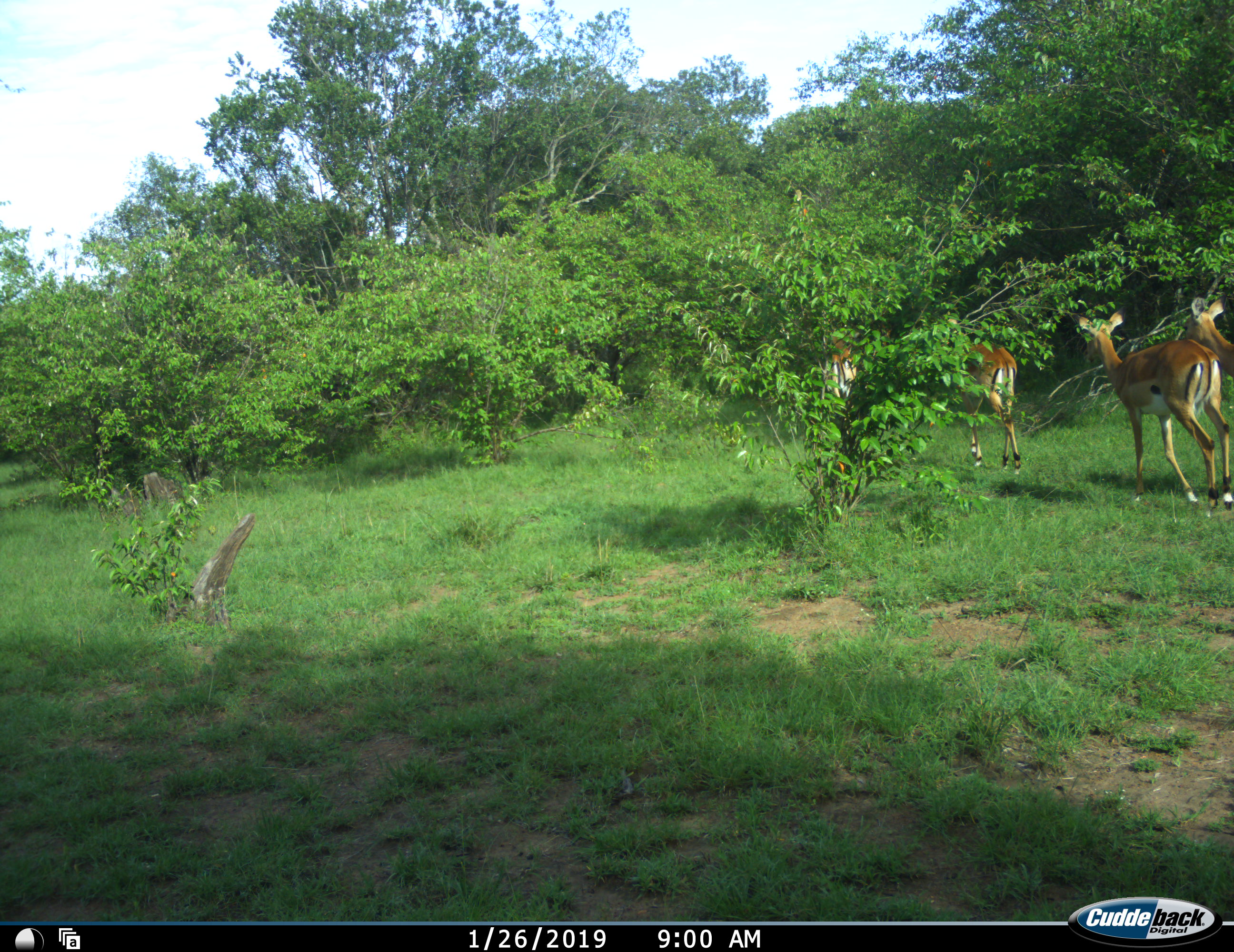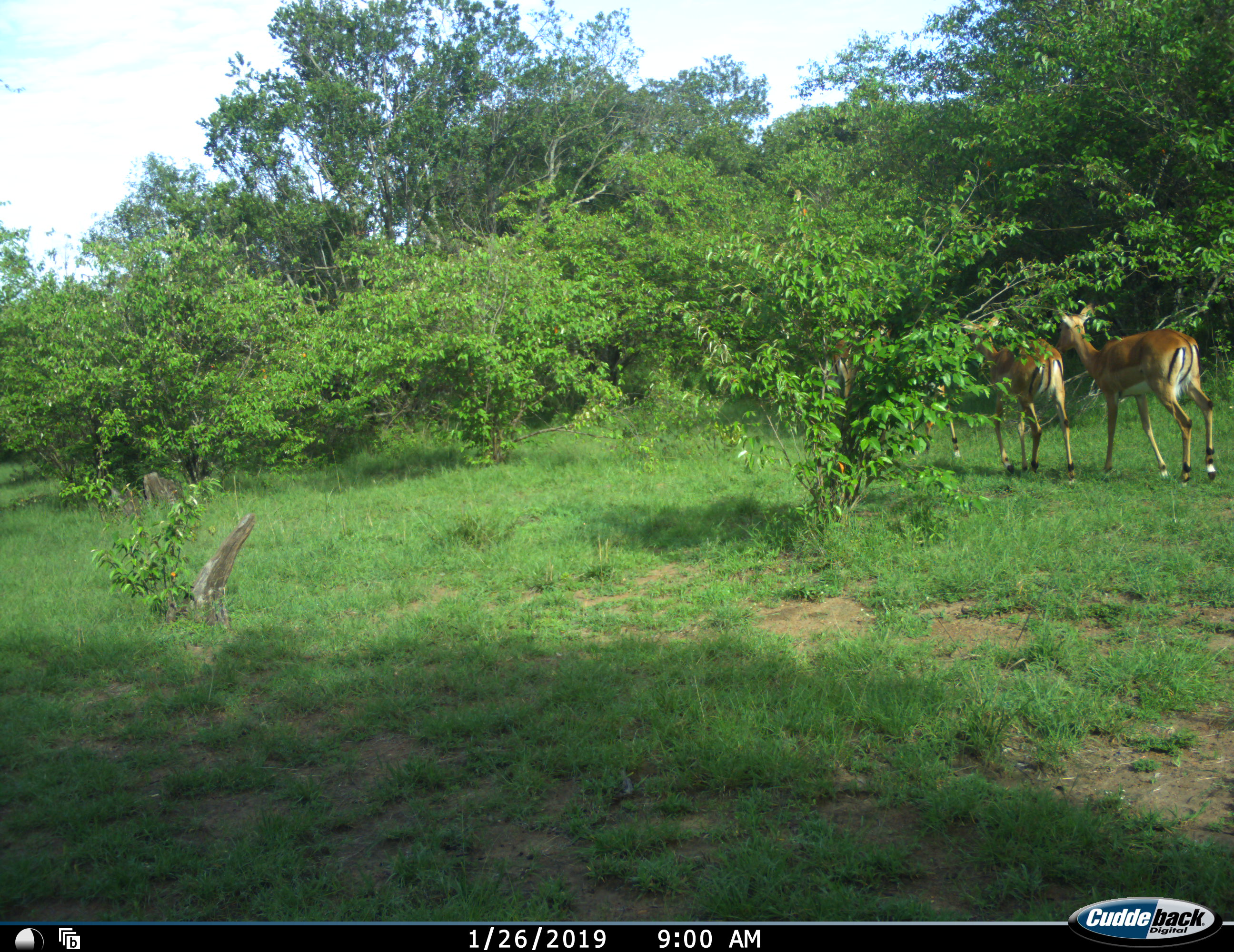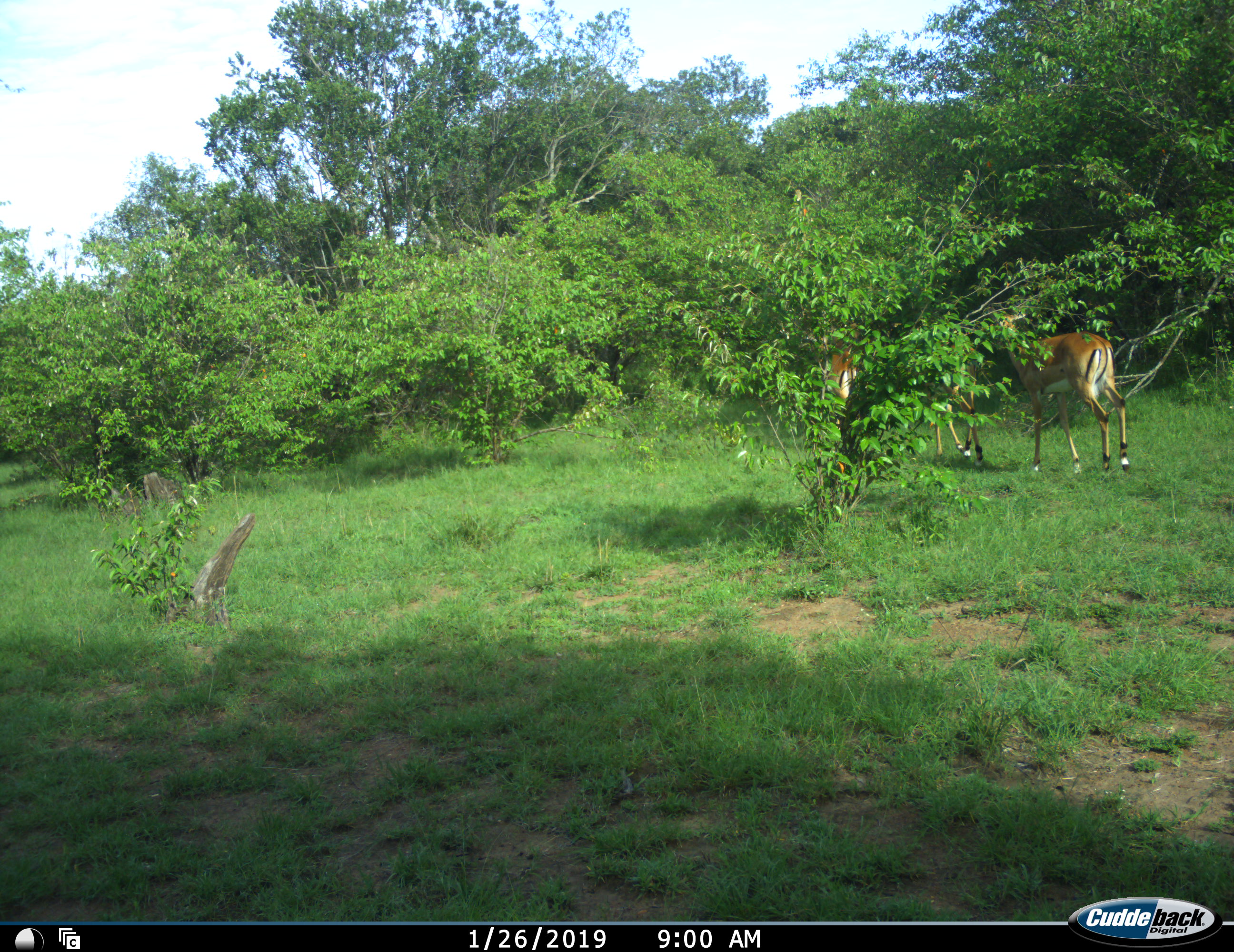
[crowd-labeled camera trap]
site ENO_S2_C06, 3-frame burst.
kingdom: Animalia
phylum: Chordata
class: Mammalia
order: Artiodactyla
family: Bovidae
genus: Aepyceros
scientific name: Aepyceros melampus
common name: impala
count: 4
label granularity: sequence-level